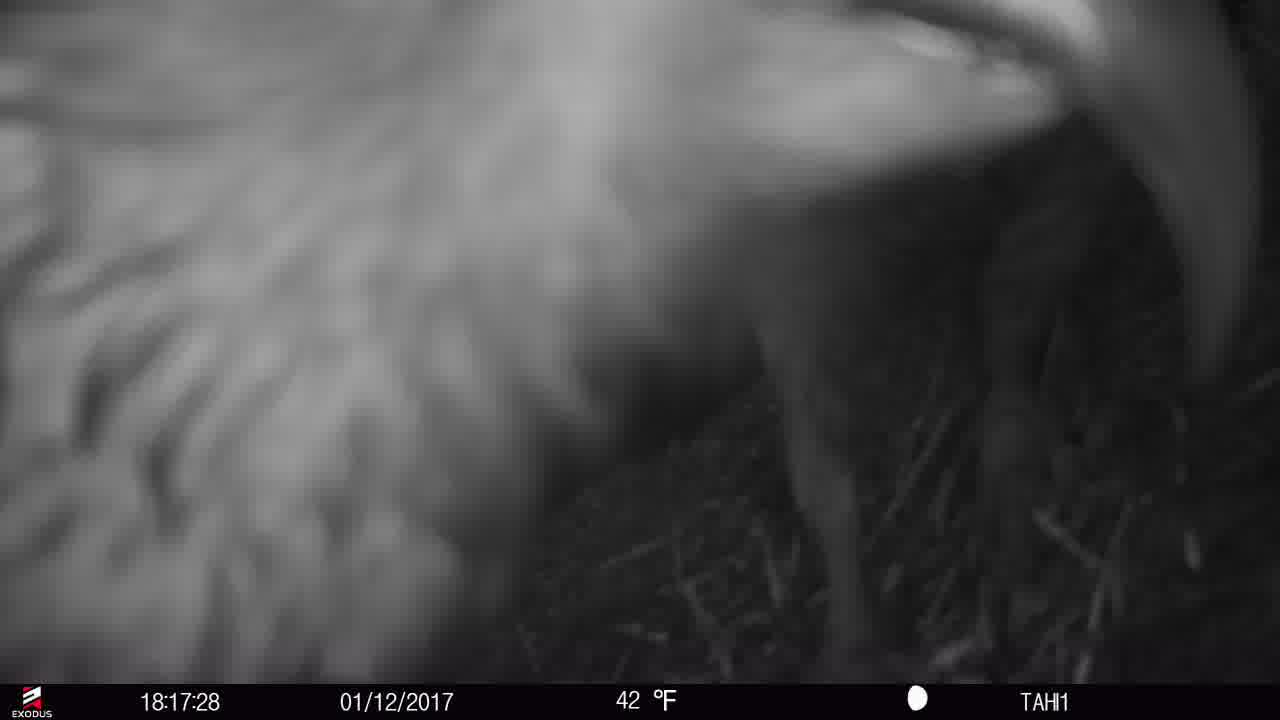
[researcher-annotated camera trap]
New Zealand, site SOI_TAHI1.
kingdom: Animalia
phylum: Chordata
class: Aves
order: Psittaciformes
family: Strigopidae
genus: Nestor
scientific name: Nestor notabilis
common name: kea